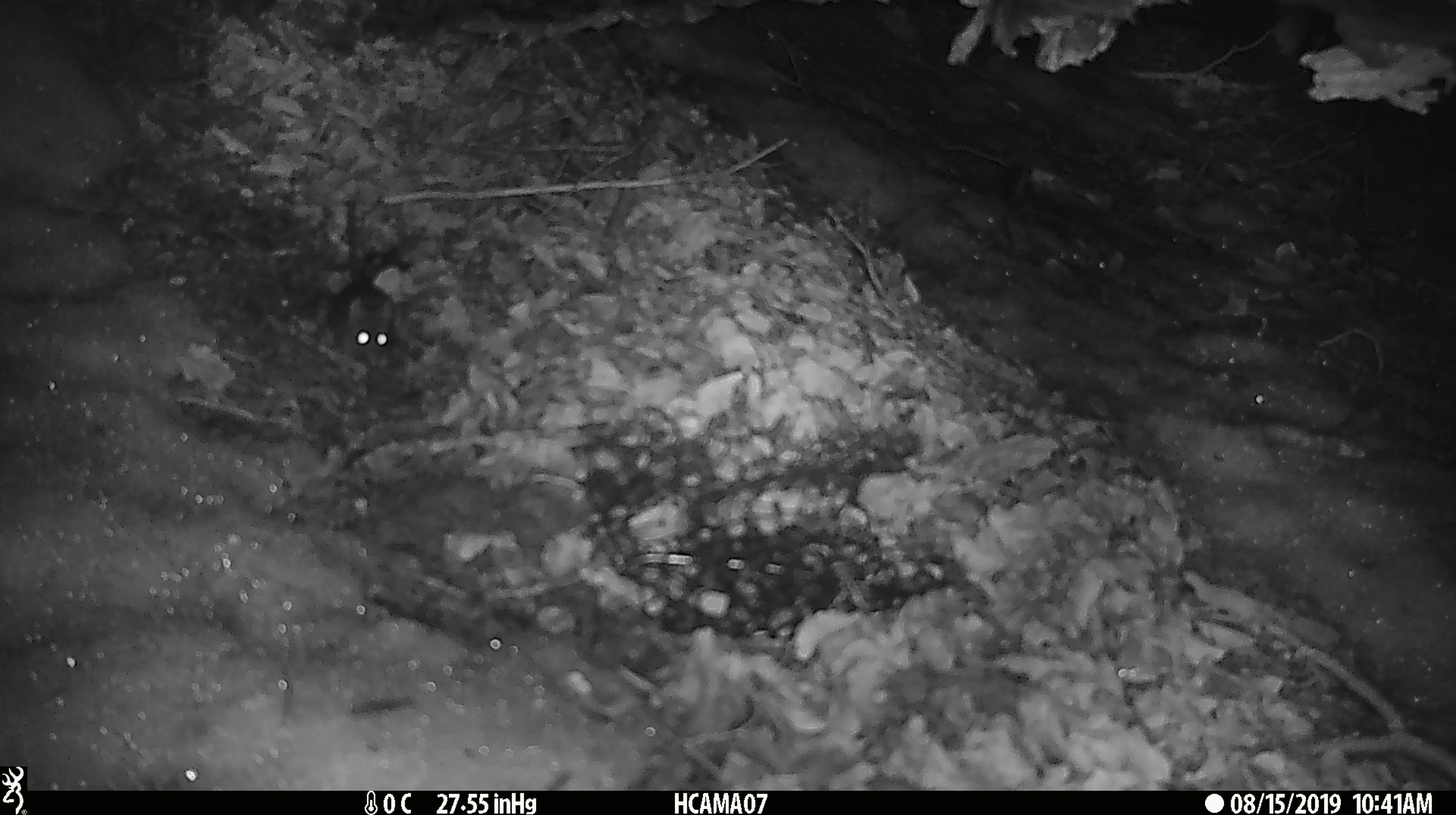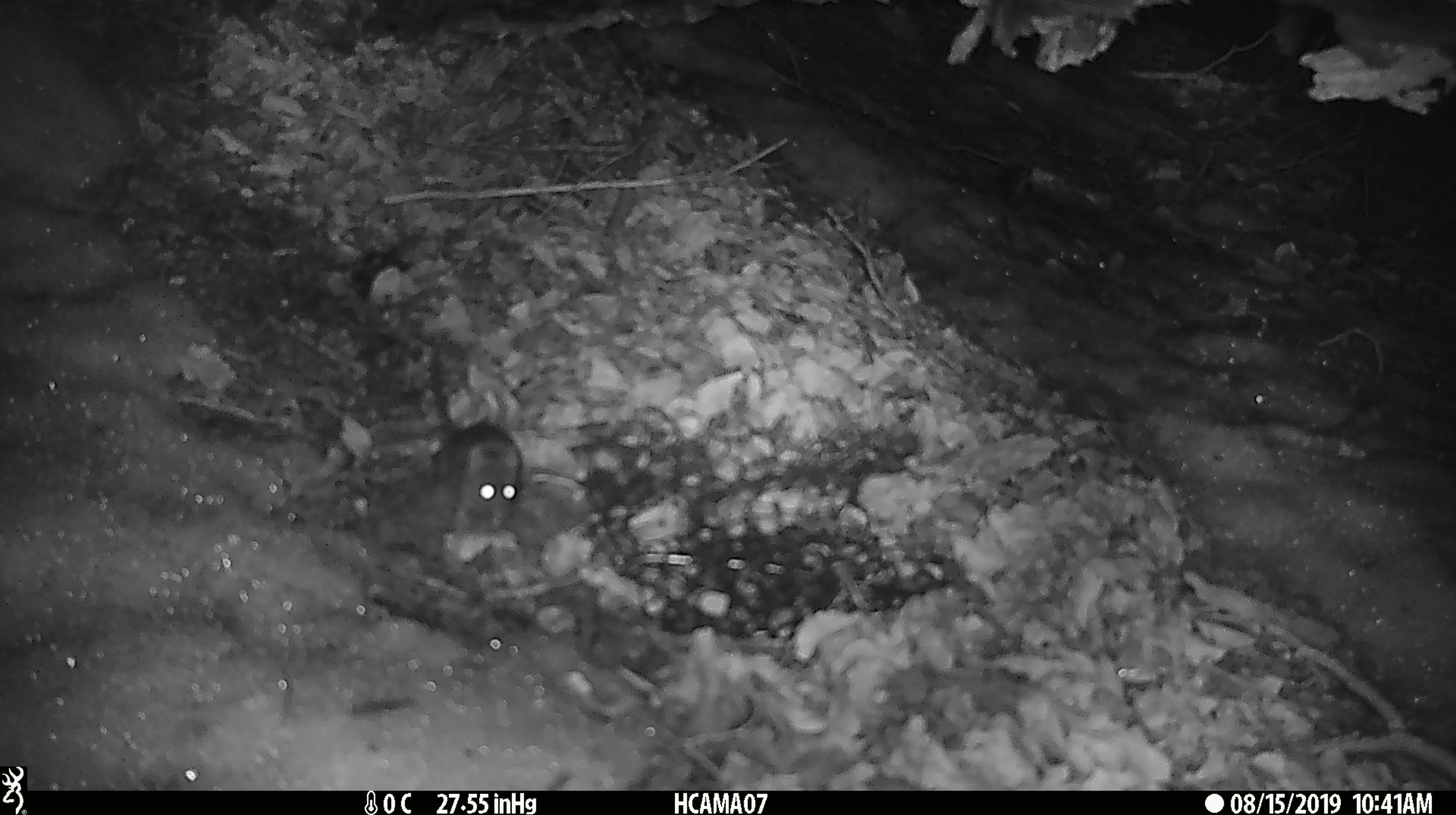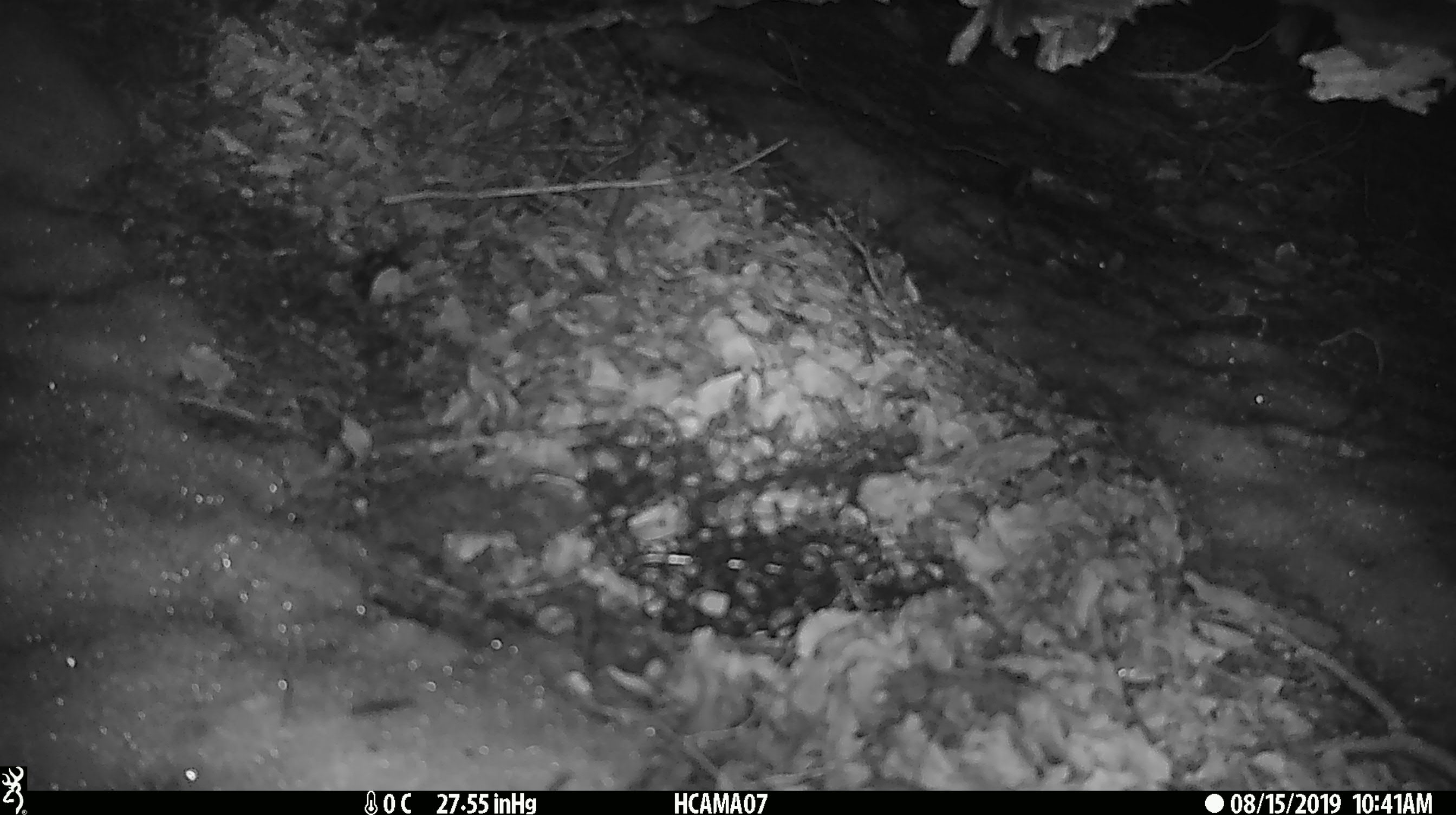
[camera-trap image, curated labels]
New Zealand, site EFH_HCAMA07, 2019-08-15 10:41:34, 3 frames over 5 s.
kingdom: Animalia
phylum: Chordata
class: Mammalia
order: Rodentia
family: Muridae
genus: Mus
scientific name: Mus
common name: mouse